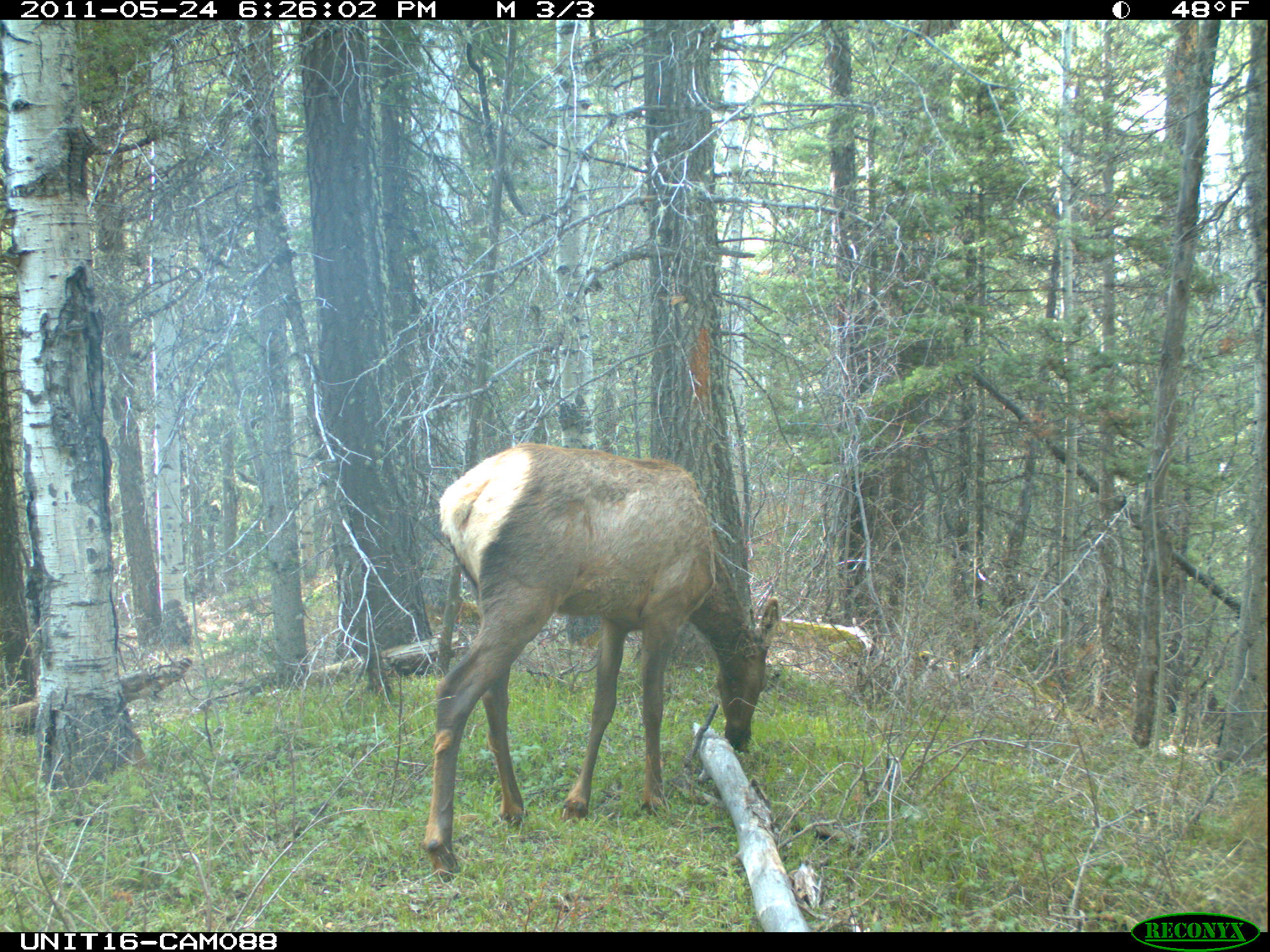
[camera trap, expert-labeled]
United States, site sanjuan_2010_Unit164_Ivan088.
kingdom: Animalia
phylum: Chordata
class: Mammalia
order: Artiodactyla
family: Cervidae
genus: Cervus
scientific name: Cervus elaphus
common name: red deer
Cervus elaphus (red deer).